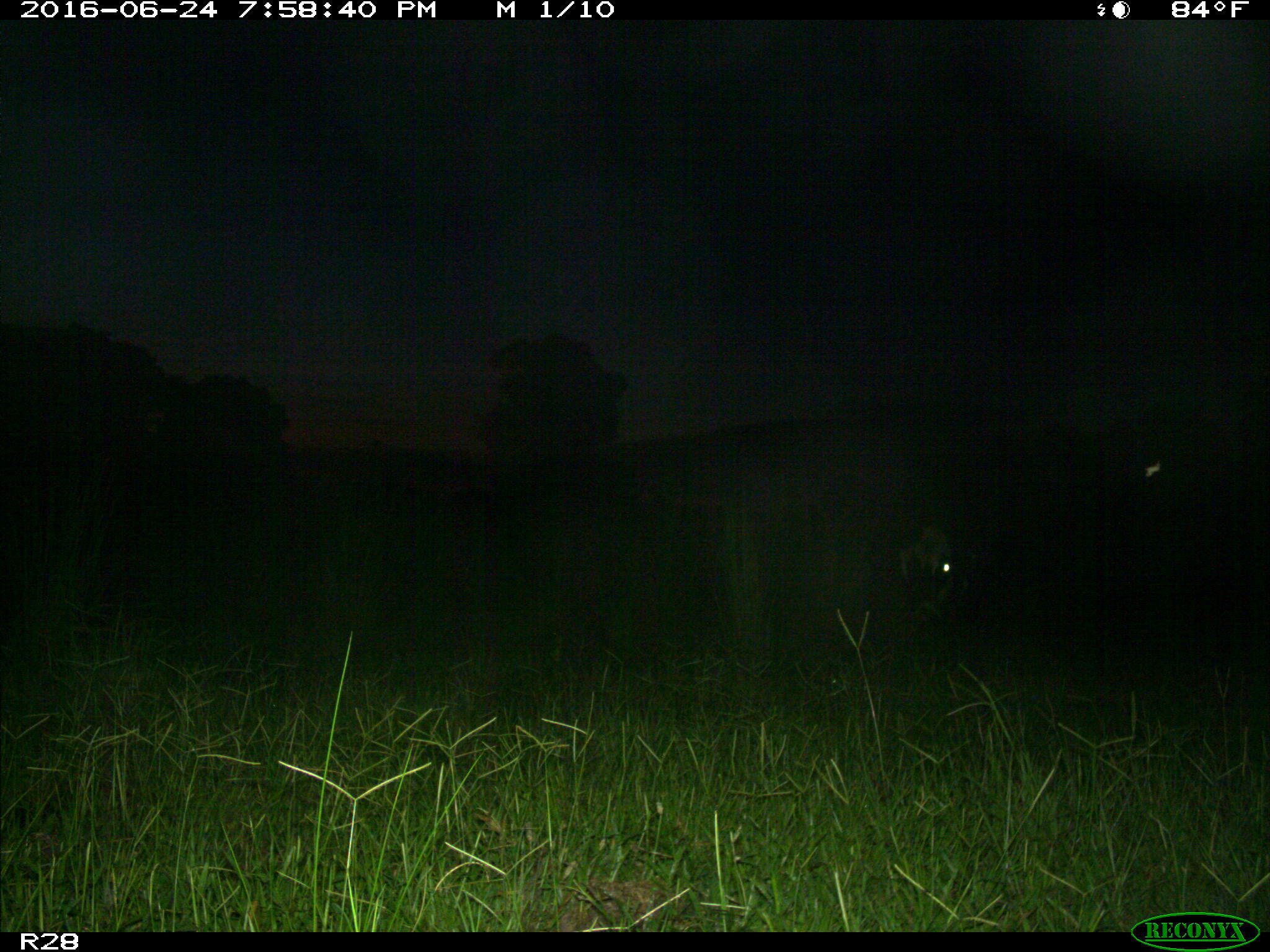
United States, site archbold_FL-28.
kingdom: Animalia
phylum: Chordata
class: Mammalia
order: Artiodactyla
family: Bovidae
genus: Bos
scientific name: Bos taurus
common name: domestic cow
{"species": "Bos taurus (domestic cow)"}